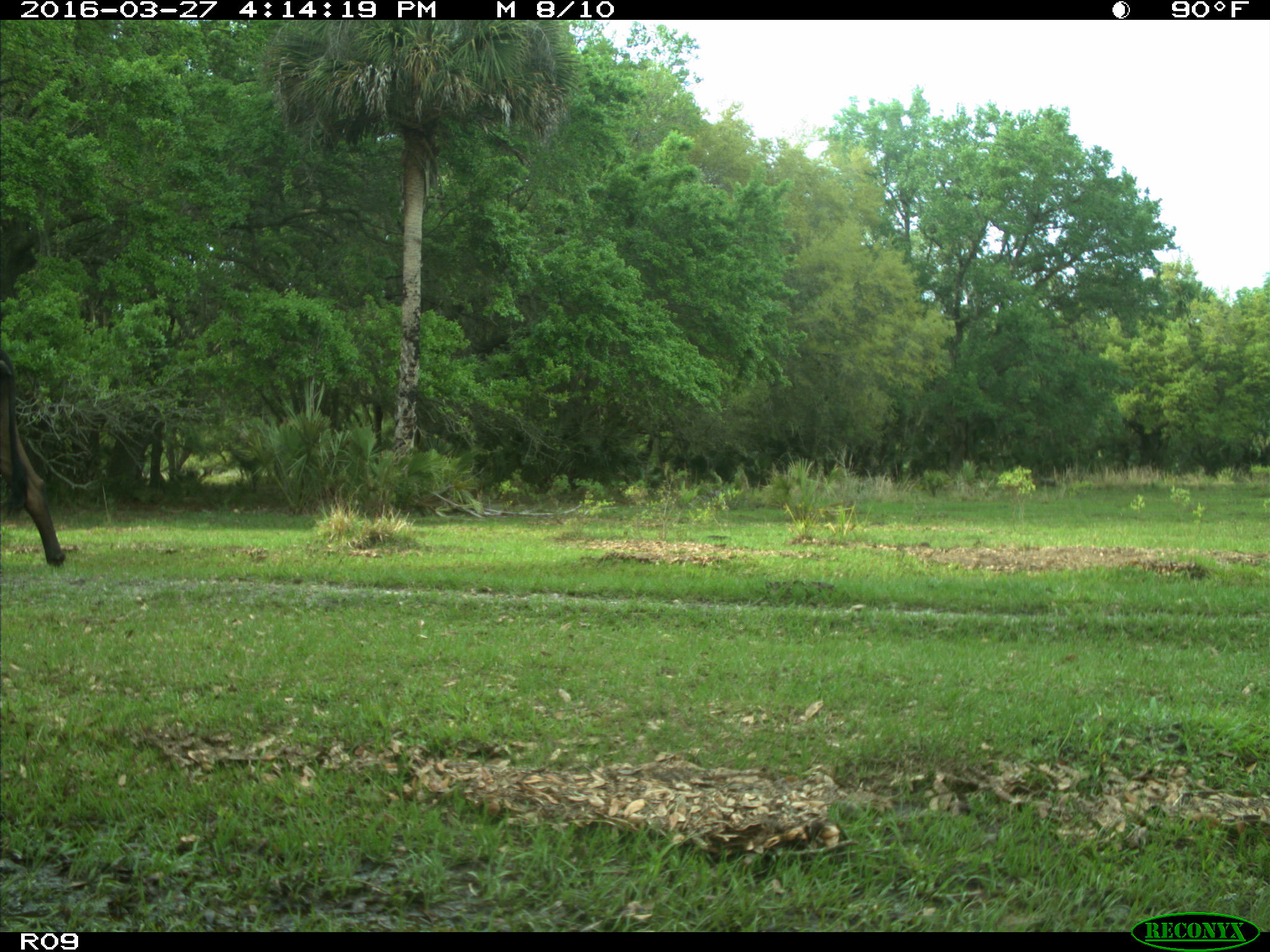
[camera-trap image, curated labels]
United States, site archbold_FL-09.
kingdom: Animalia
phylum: Chordata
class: Mammalia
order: Artiodactyla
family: Bovidae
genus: Bos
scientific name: Bos taurus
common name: domestic cow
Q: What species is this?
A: Bos taurus (domestic cow).